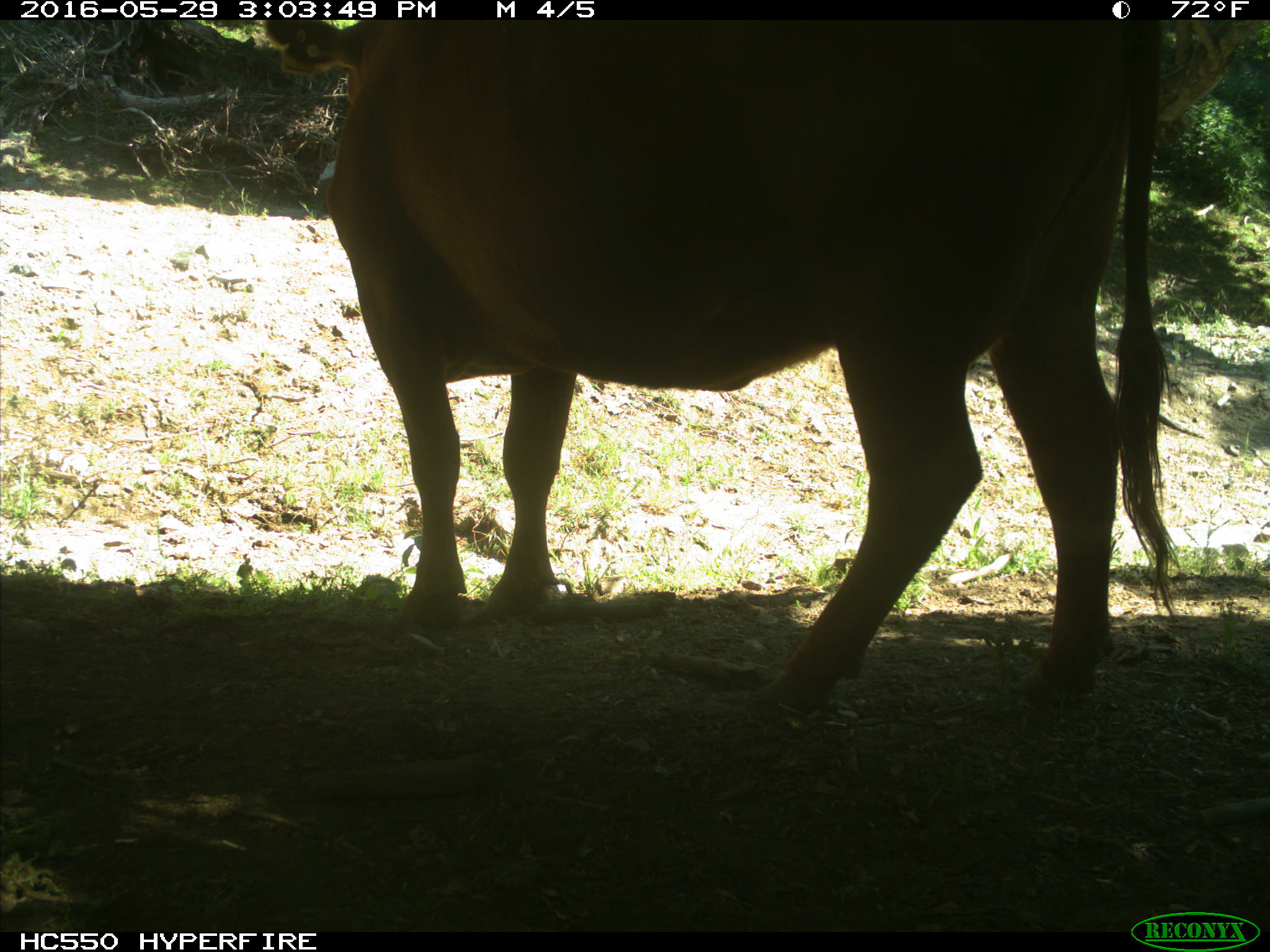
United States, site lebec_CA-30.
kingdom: Animalia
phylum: Chordata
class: Mammalia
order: Artiodactyla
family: Bovidae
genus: Bos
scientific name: Bos taurus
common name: domestic cow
Bos taurus (domestic cow).